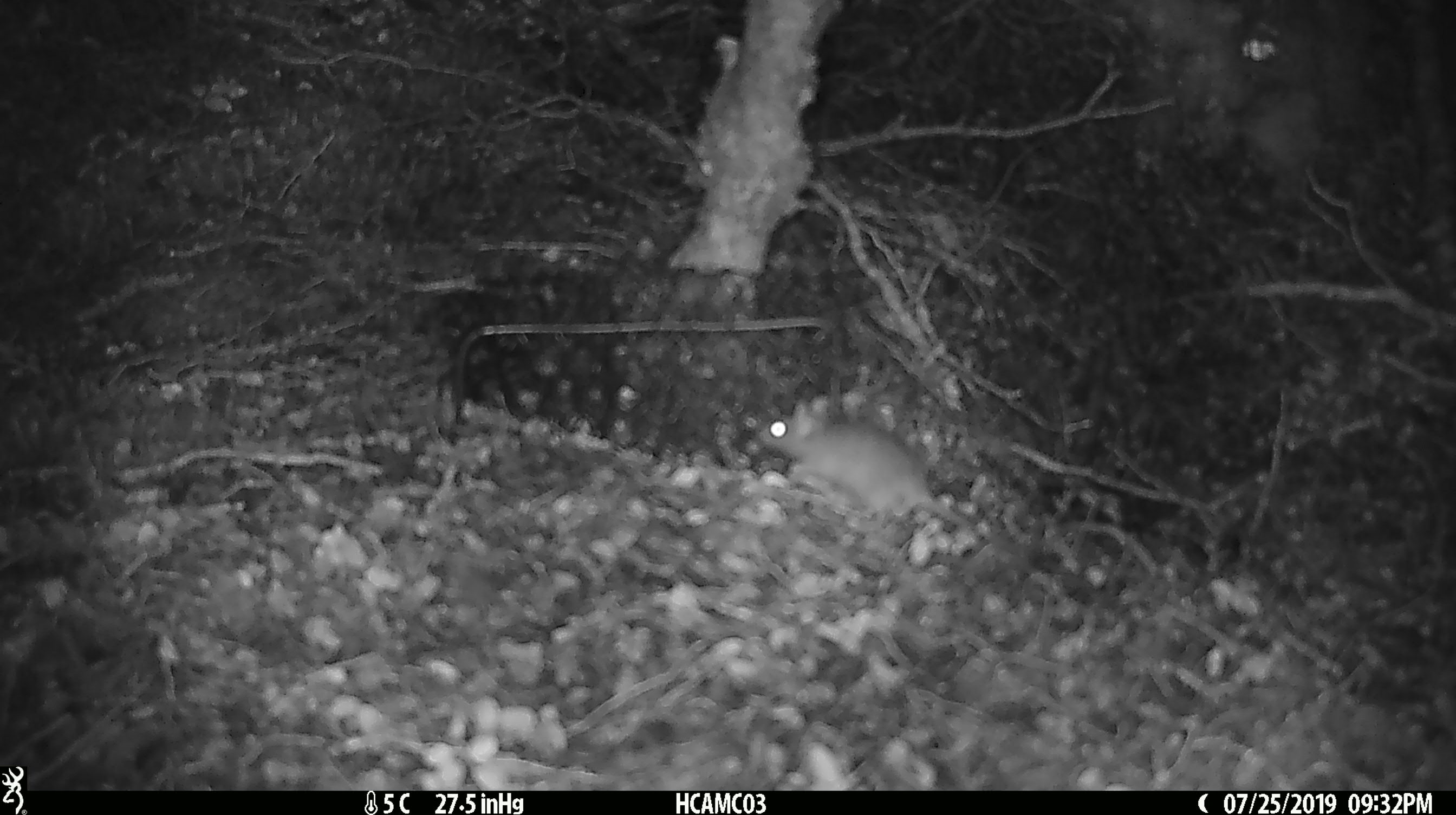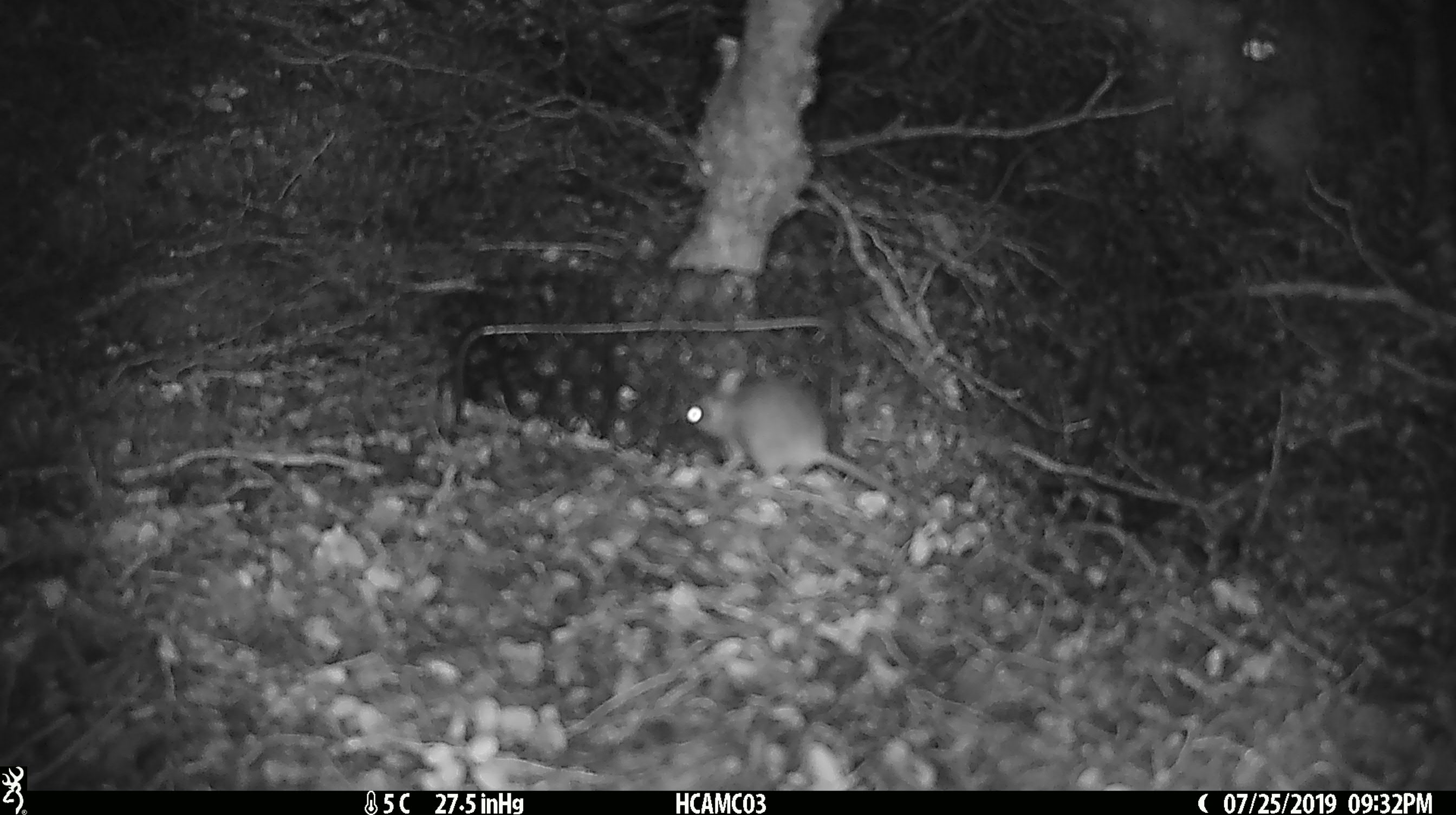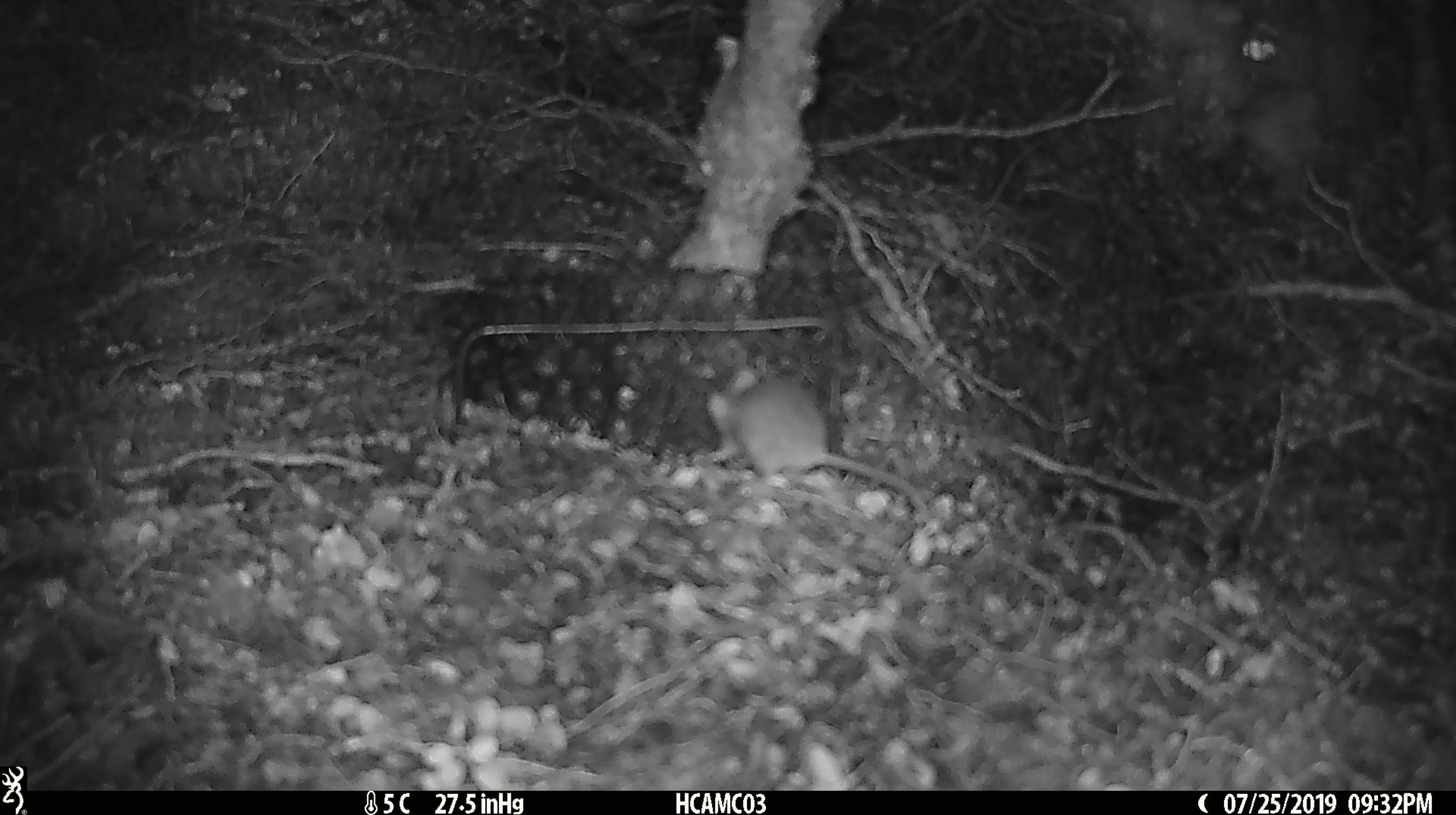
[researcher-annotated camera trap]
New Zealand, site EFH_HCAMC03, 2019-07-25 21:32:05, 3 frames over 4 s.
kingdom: Animalia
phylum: Chordata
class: Mammalia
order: Rodentia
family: Muridae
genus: Mus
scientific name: Mus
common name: mouse